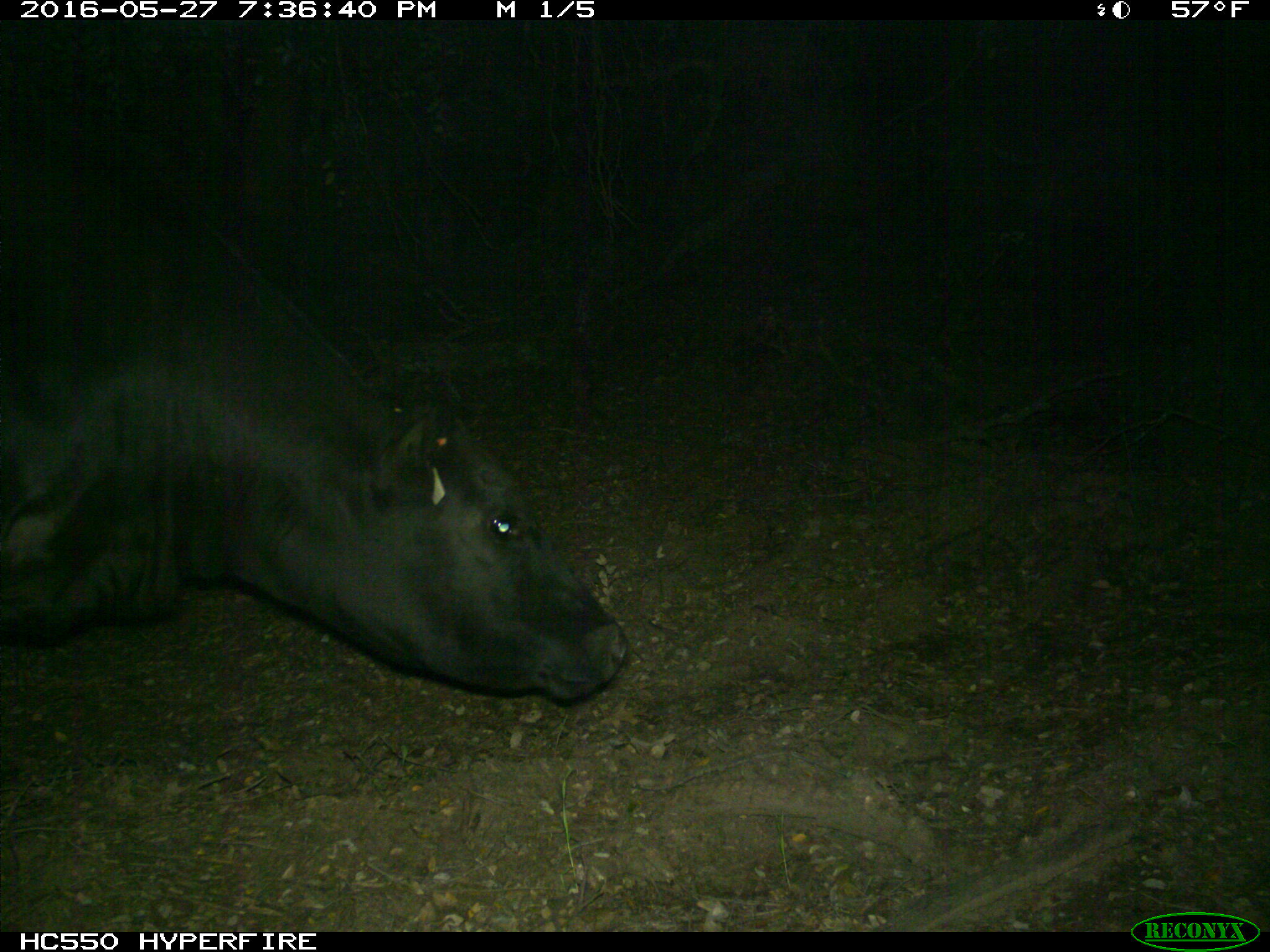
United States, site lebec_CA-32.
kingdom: Animalia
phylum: Chordata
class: Mammalia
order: Artiodactyla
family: Bovidae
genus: Bos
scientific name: Bos taurus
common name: domestic cow